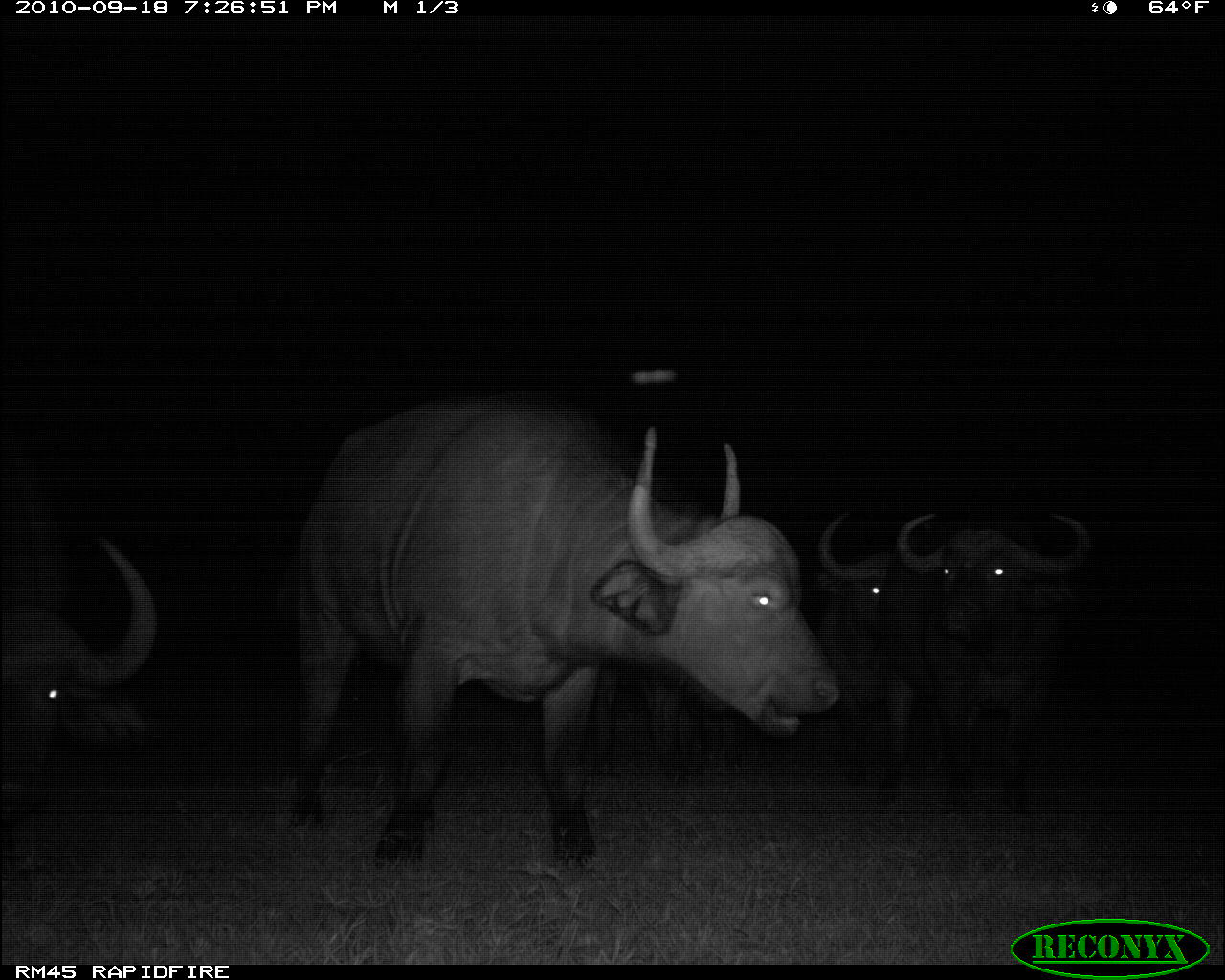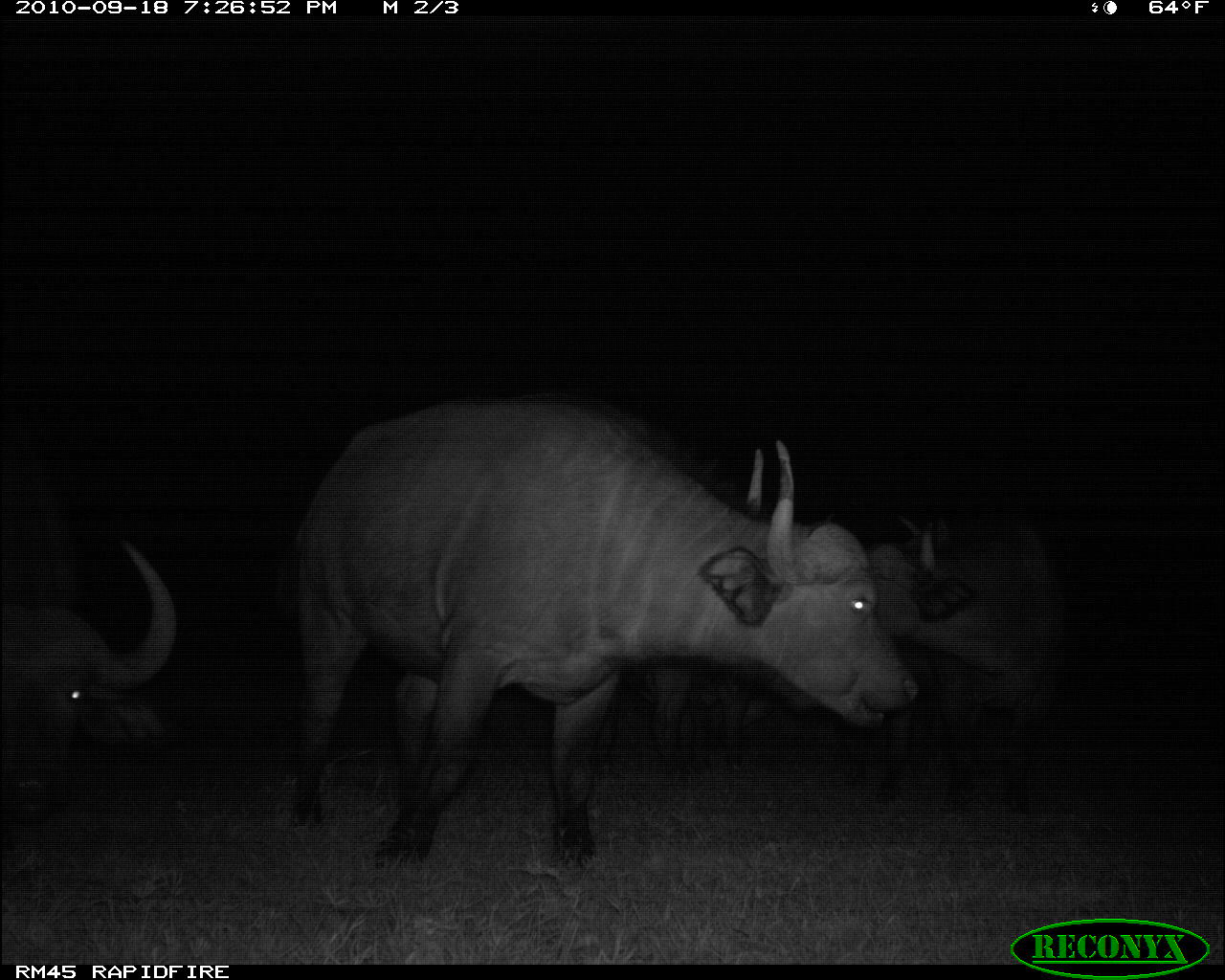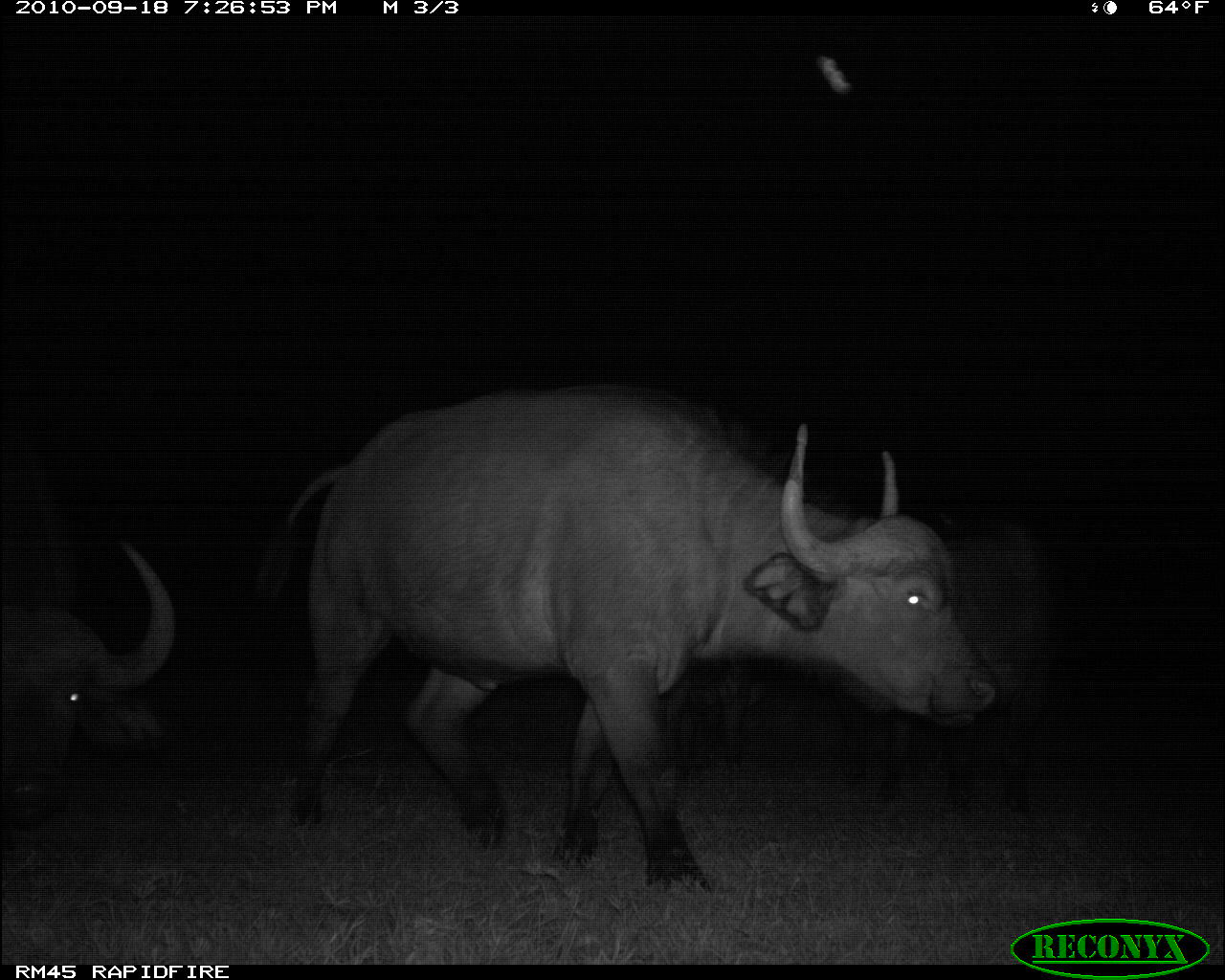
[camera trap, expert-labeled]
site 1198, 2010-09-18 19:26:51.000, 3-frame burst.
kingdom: Animalia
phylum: Chordata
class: Mammalia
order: Artiodactyla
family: Bovidae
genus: Syncerus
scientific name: Syncerus caffer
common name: african buffalo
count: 5